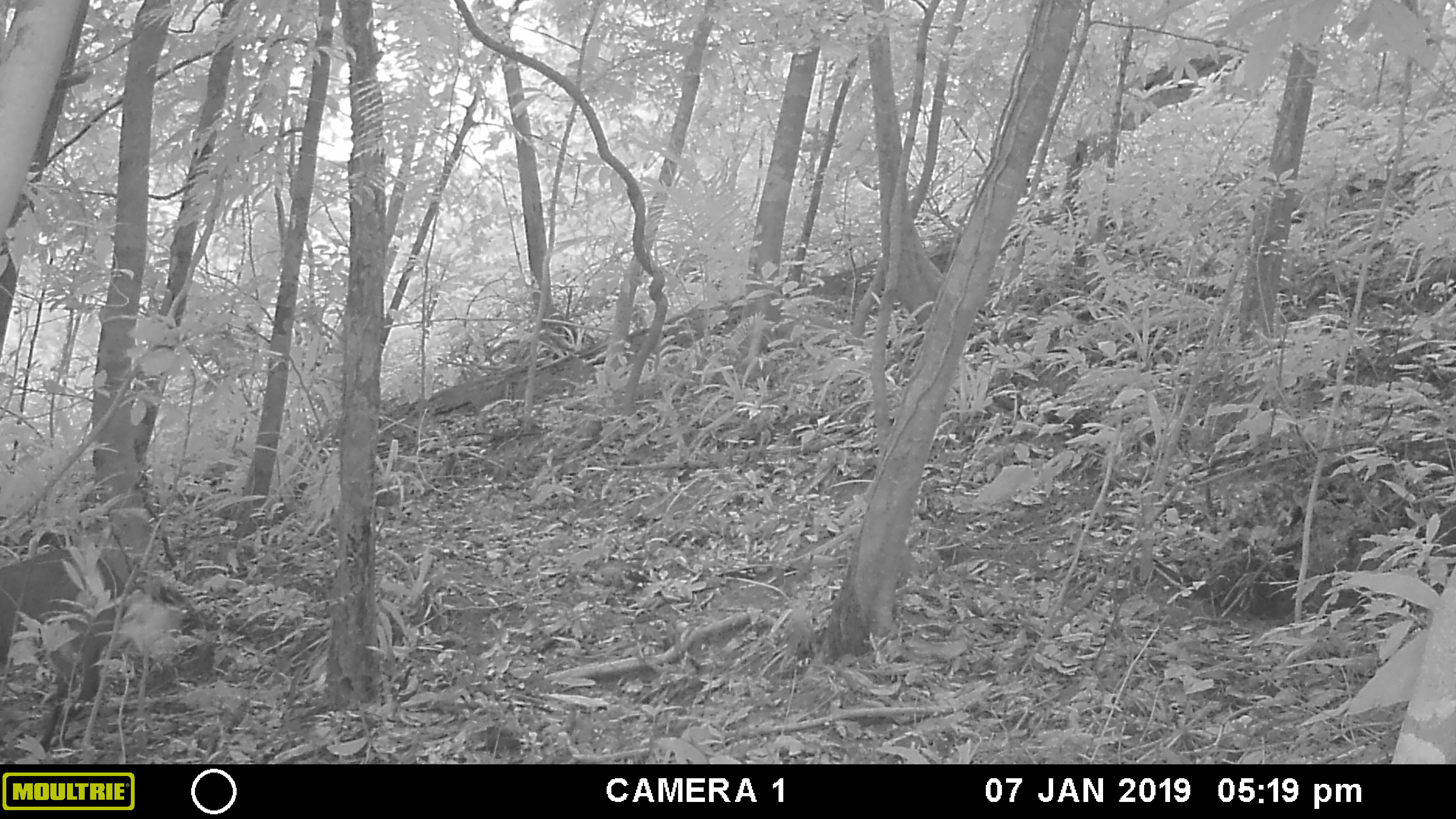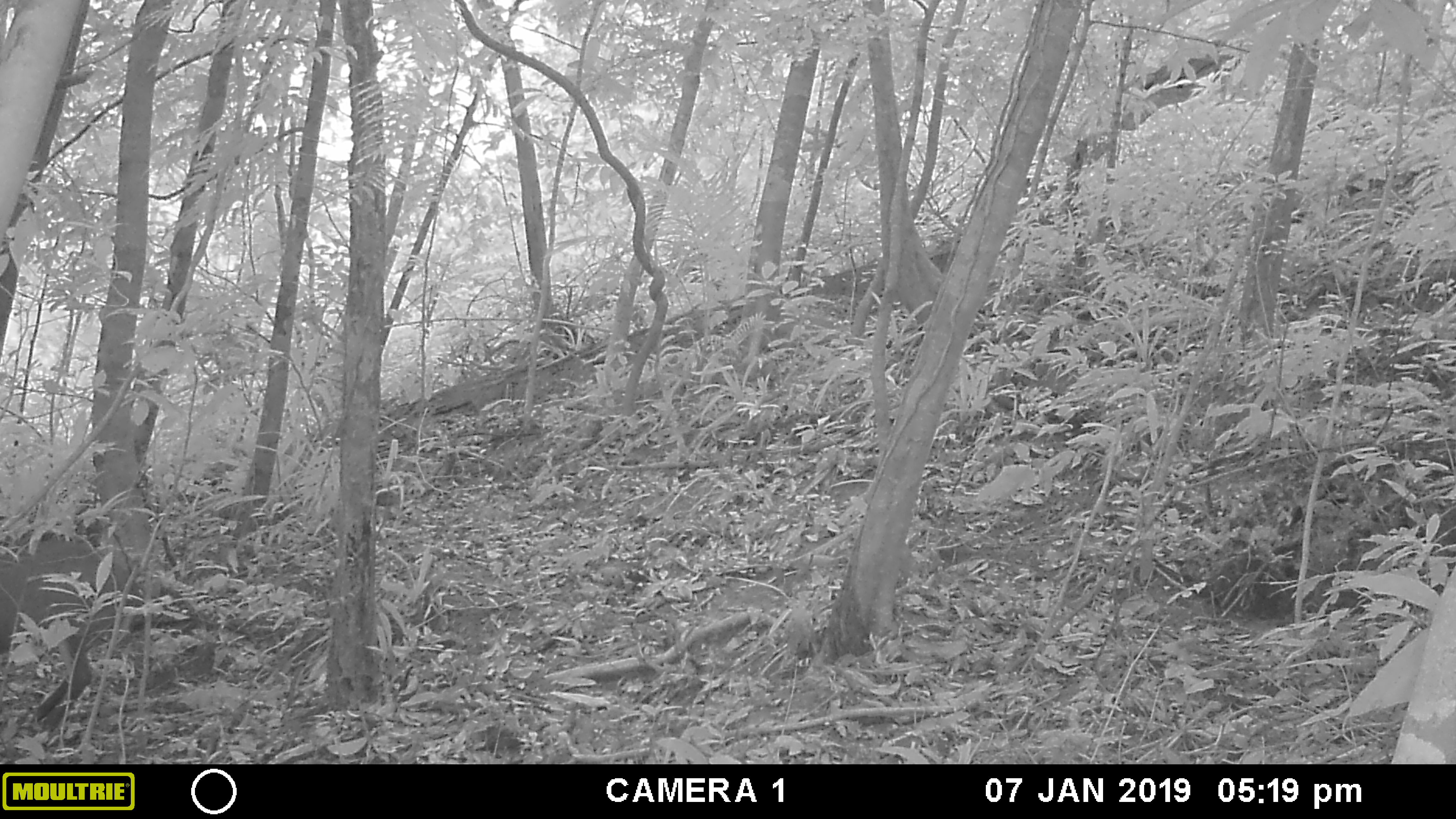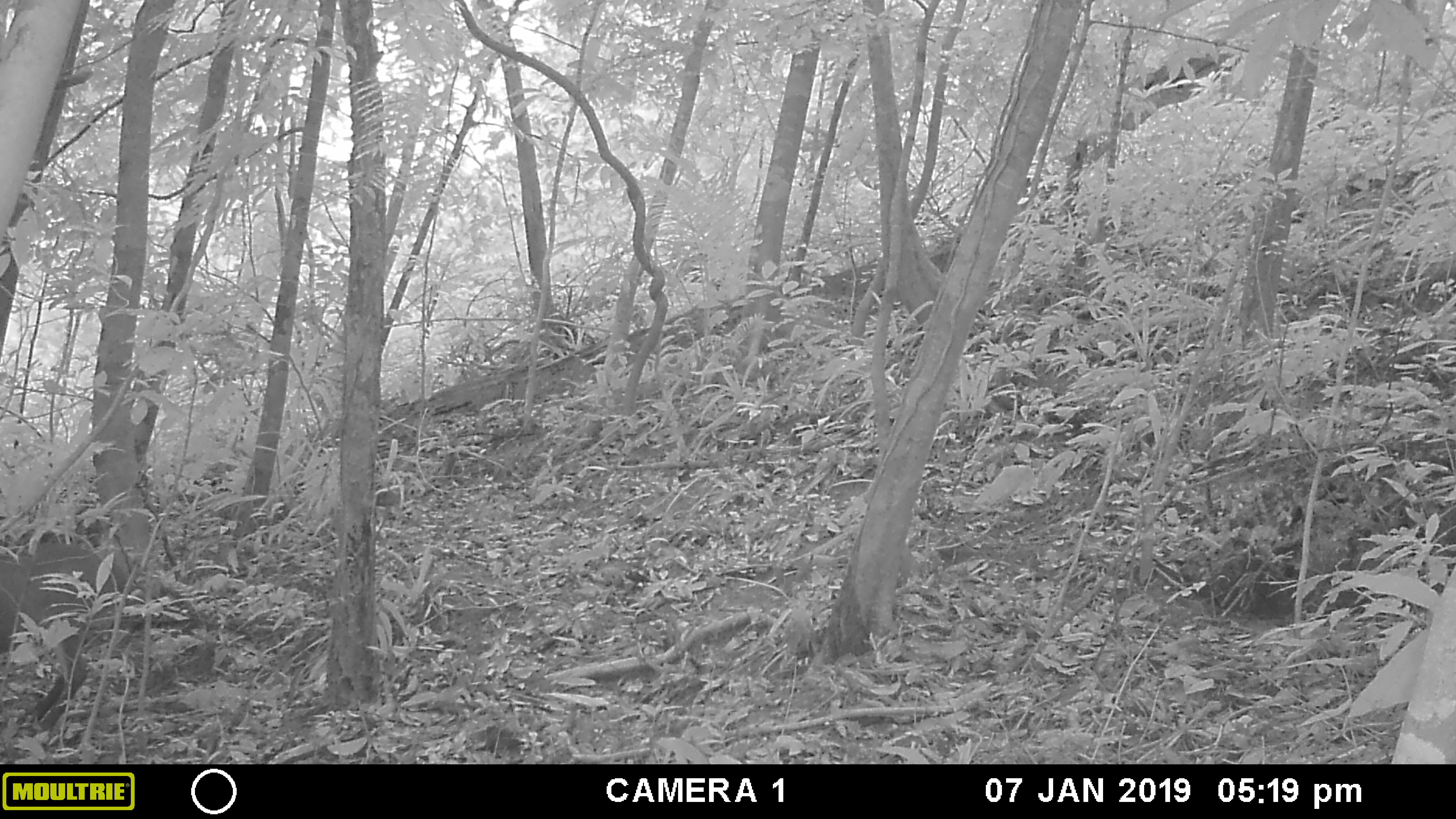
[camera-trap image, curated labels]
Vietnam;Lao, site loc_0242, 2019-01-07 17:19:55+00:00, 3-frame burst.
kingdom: Animalia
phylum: Chordata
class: Mammalia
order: Artiodactyla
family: Cervidae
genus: Muntiacus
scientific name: Muntiacus vuquangensis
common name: large-antlered muntjac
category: large antlered muntjac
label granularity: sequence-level